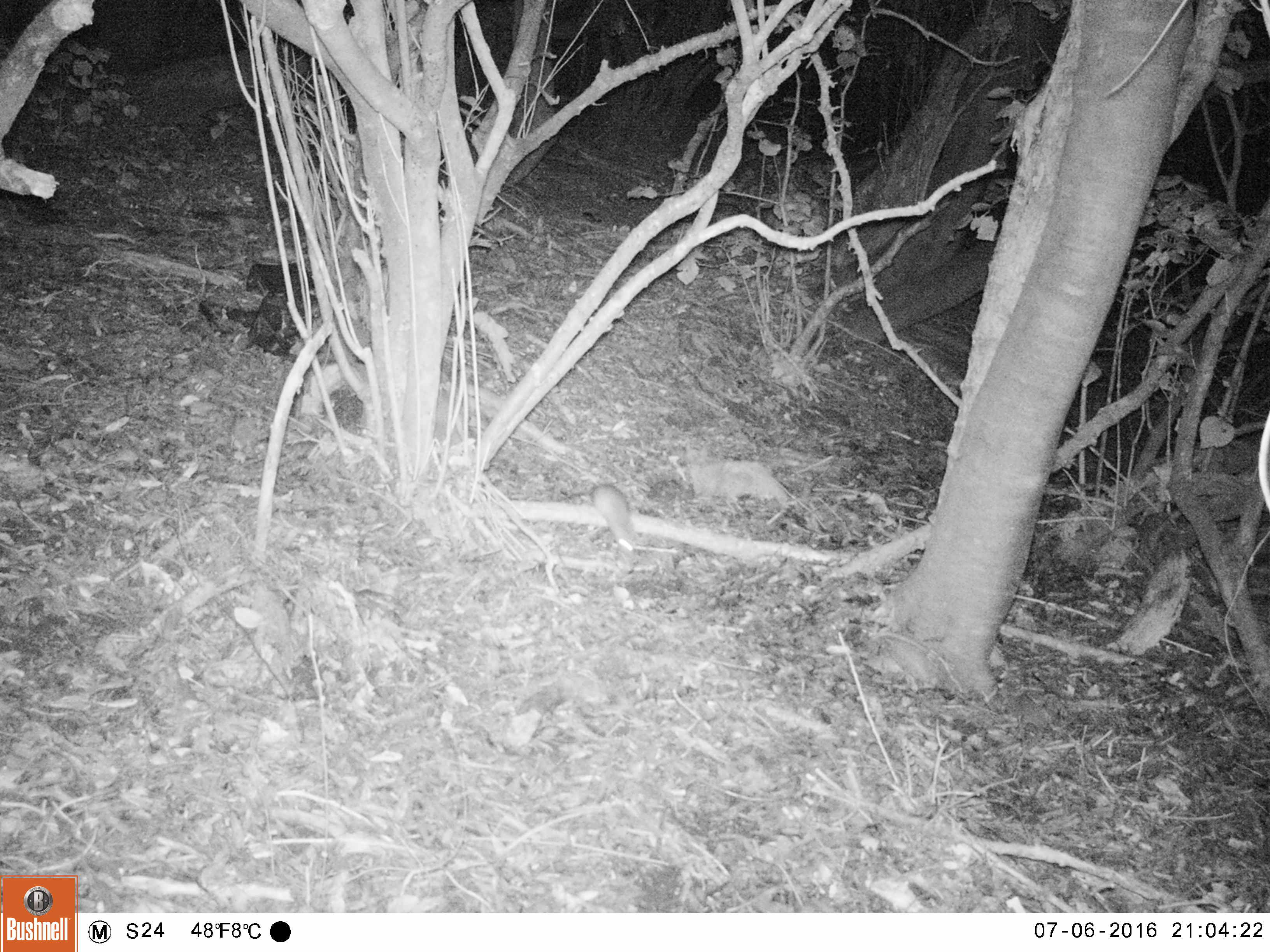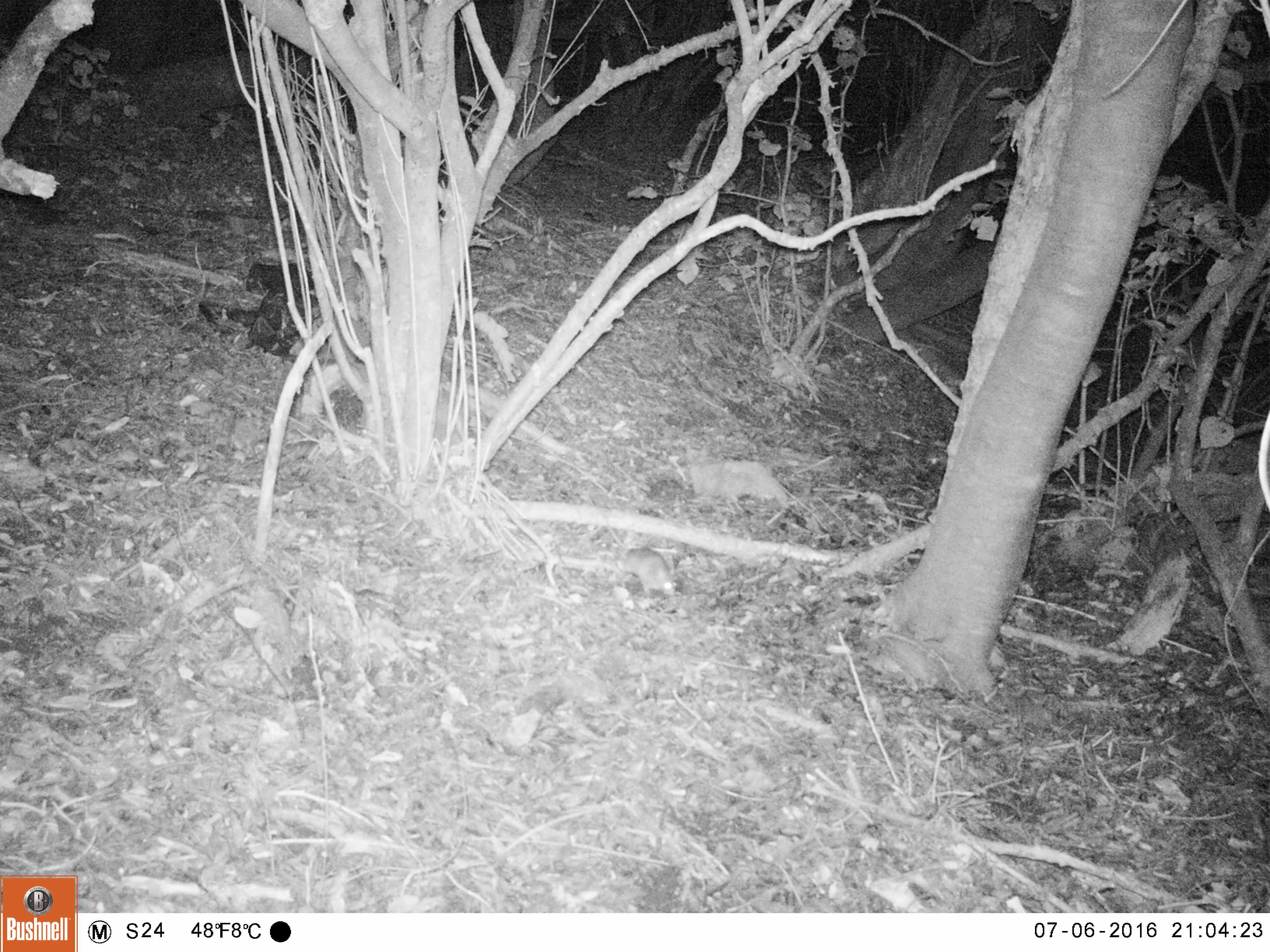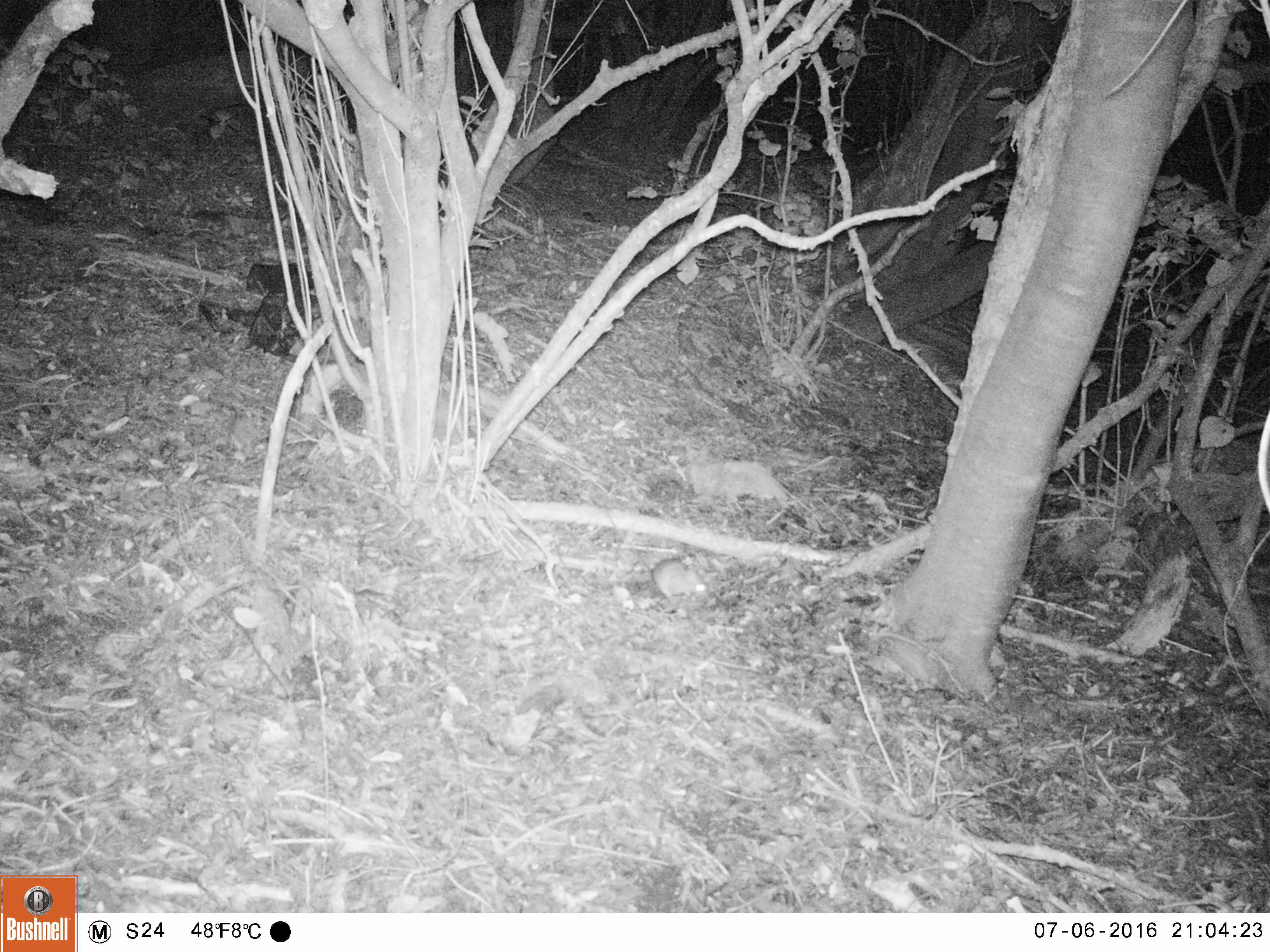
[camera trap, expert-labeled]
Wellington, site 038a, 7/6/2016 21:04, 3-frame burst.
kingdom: Animalia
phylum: Chordata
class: Mammalia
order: Rodentia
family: Muridae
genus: Mus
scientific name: Mus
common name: mouse